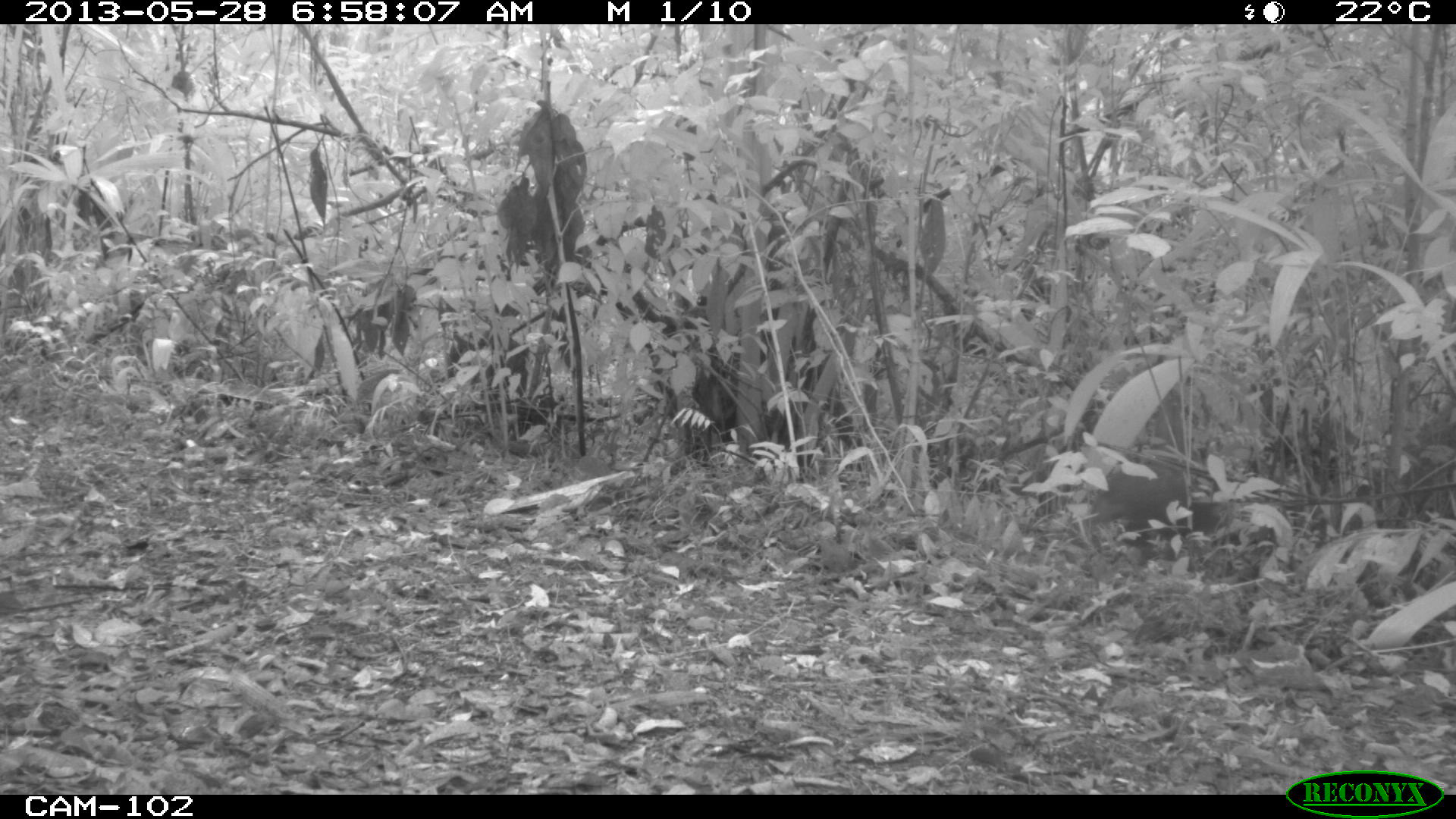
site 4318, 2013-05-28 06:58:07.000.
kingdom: Animalia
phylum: Chordata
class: Mammalia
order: Rodentia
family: Dasyproctidae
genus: Dasyprocta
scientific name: Dasyprocta punctata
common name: central american agouti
Dasyprocta punctata (central american agouti), count 1.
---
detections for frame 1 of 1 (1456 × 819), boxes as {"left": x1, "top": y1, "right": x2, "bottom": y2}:
dasyprocta punctata: {"left": 1082, "top": 440, "right": 1239, "bottom": 563}